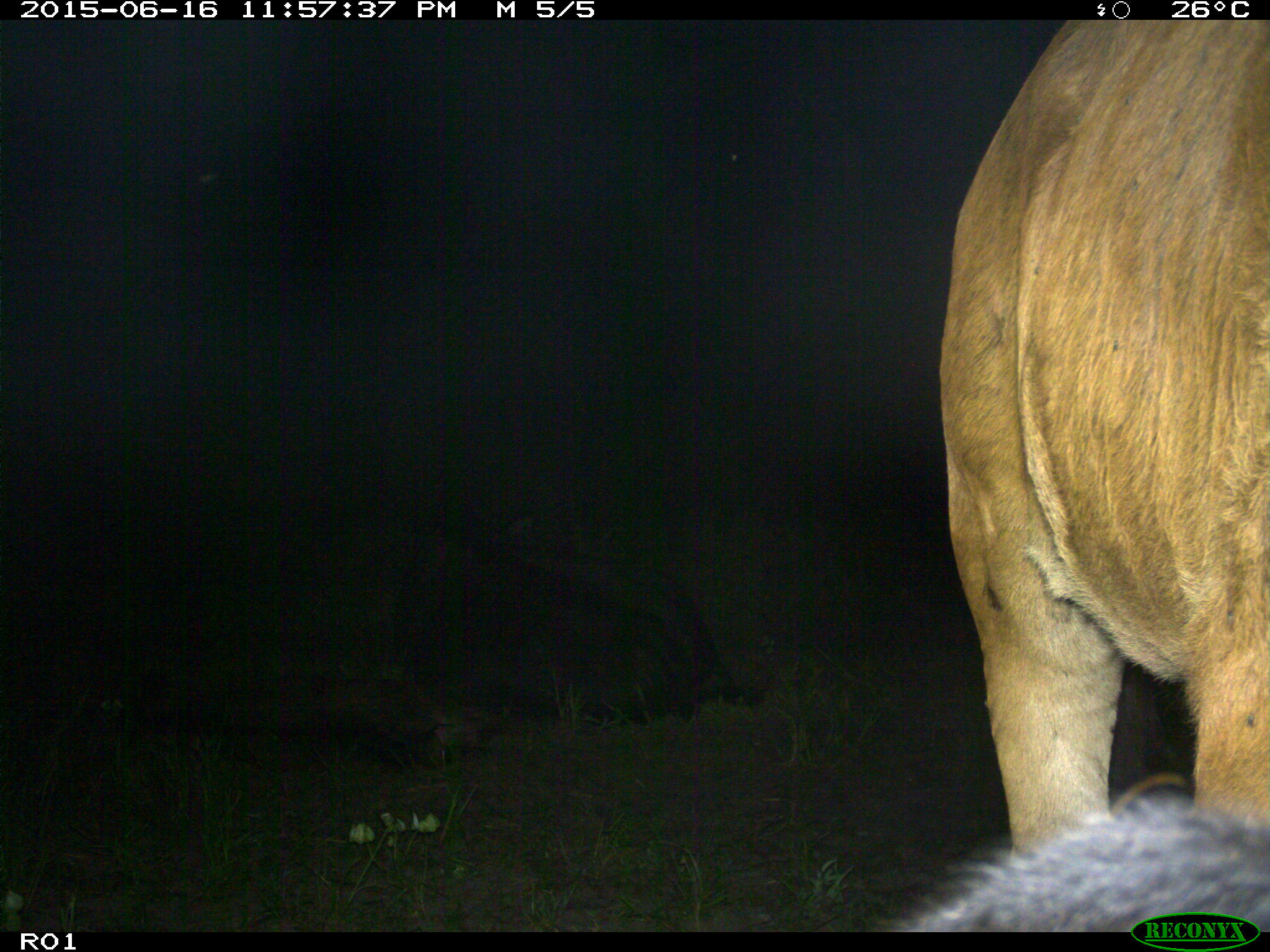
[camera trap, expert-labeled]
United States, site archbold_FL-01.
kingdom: Animalia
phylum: Chordata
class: Mammalia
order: Artiodactyla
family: Bovidae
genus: Bos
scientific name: Bos taurus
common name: domestic cow